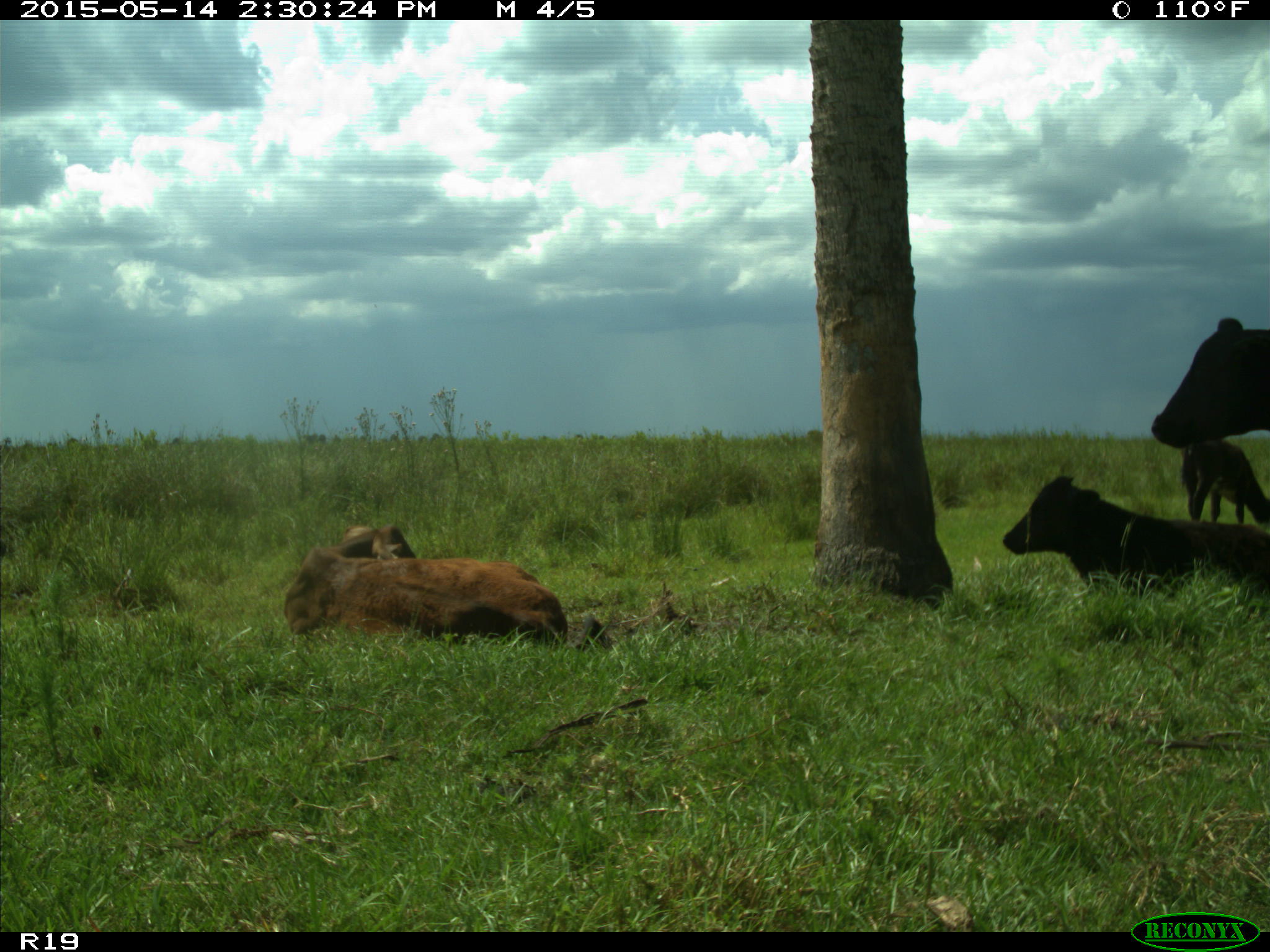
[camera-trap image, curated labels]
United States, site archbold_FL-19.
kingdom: Animalia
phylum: Chordata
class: Mammalia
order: Artiodactyla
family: Bovidae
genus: Bos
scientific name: Bos taurus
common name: domestic cow